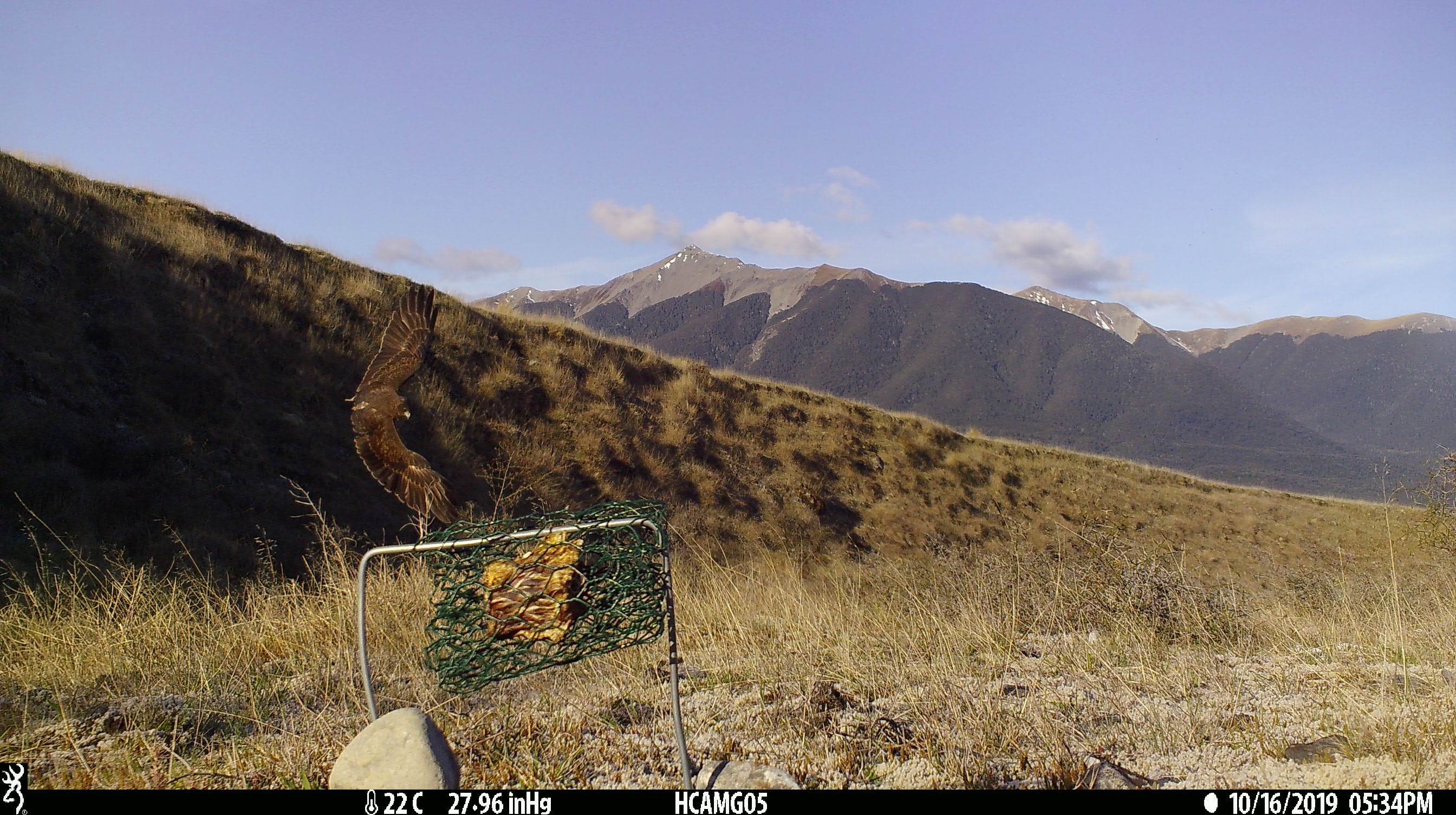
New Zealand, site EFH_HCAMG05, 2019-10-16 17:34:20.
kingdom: Animalia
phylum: Chordata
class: Aves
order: Accipitriformes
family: Accipitridae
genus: Circus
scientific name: Circus approximans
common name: swamp harrier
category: harrier